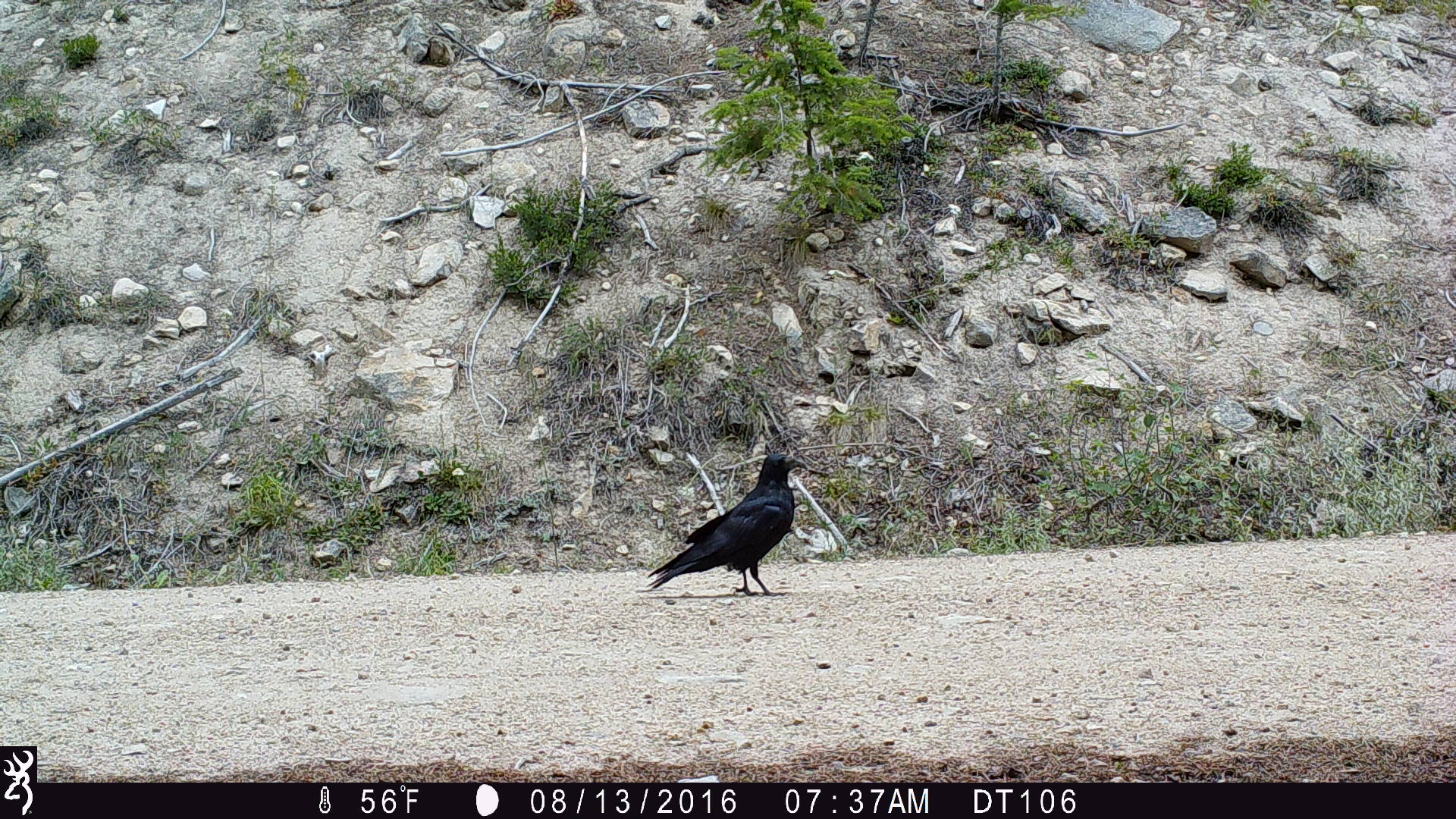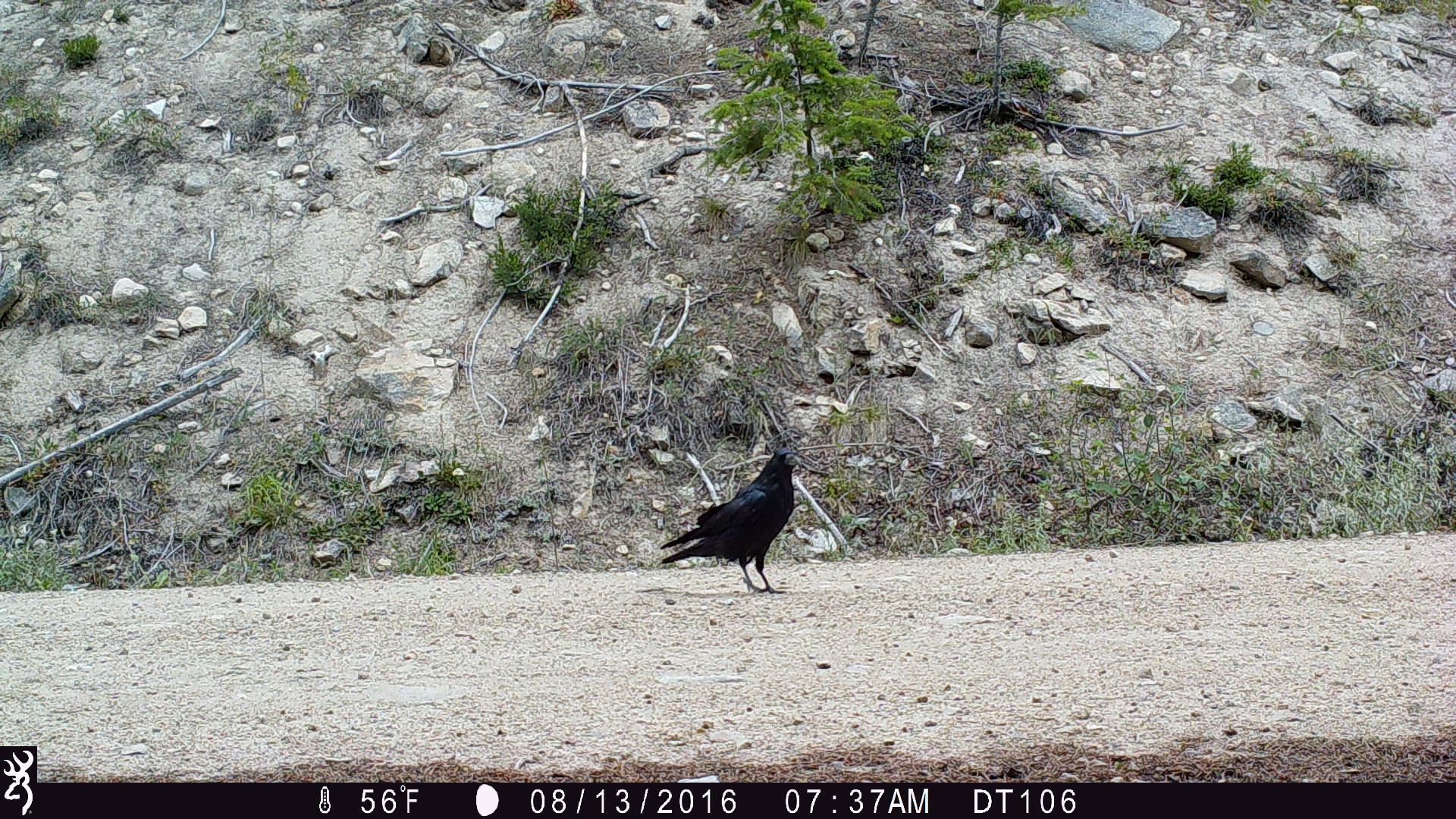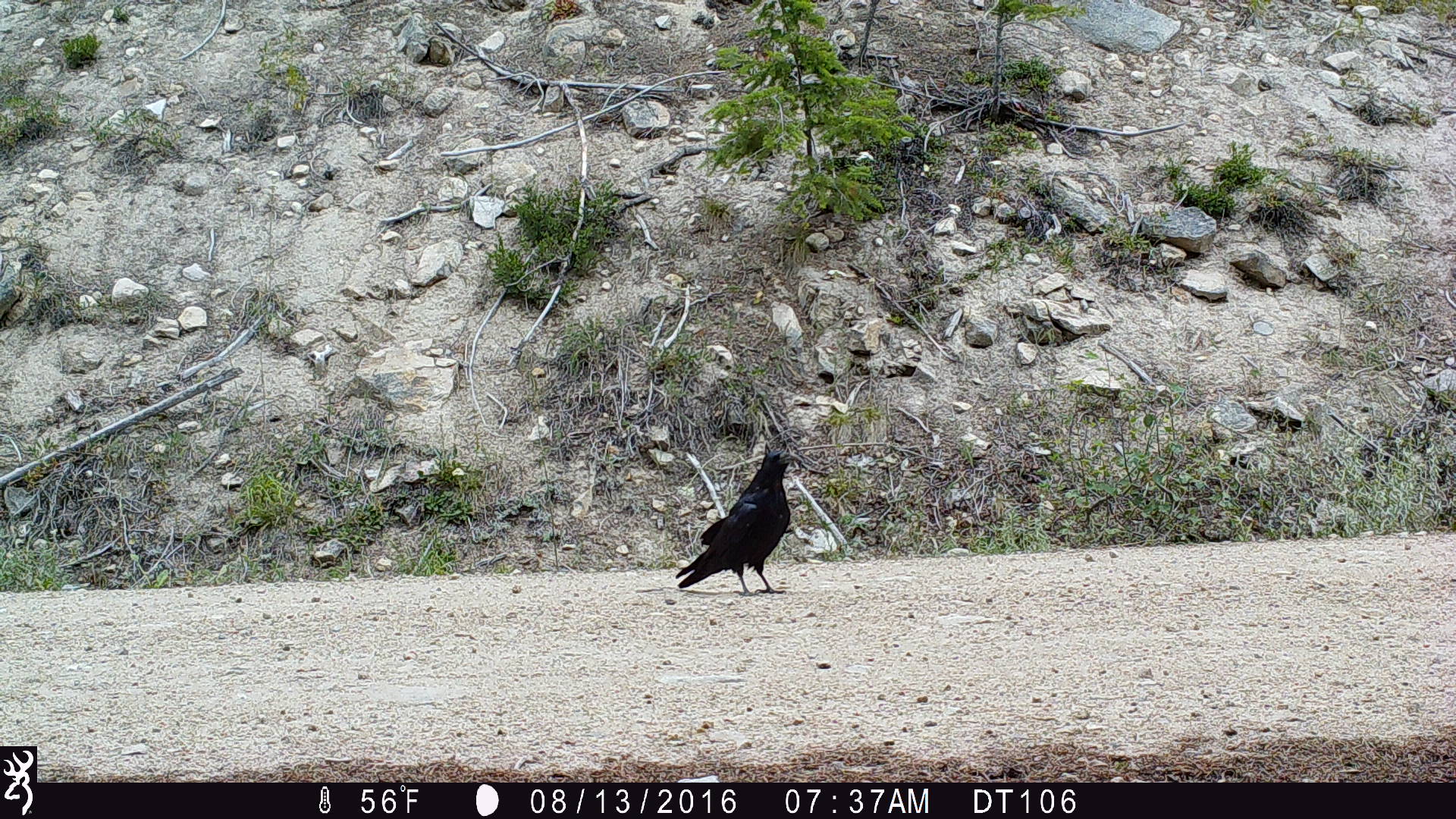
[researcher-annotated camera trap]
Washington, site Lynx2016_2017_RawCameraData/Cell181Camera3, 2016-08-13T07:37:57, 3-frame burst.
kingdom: Animalia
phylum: Chordata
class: Aves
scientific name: Aves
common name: birds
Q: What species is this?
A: Aves (birds).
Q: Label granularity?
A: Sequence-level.